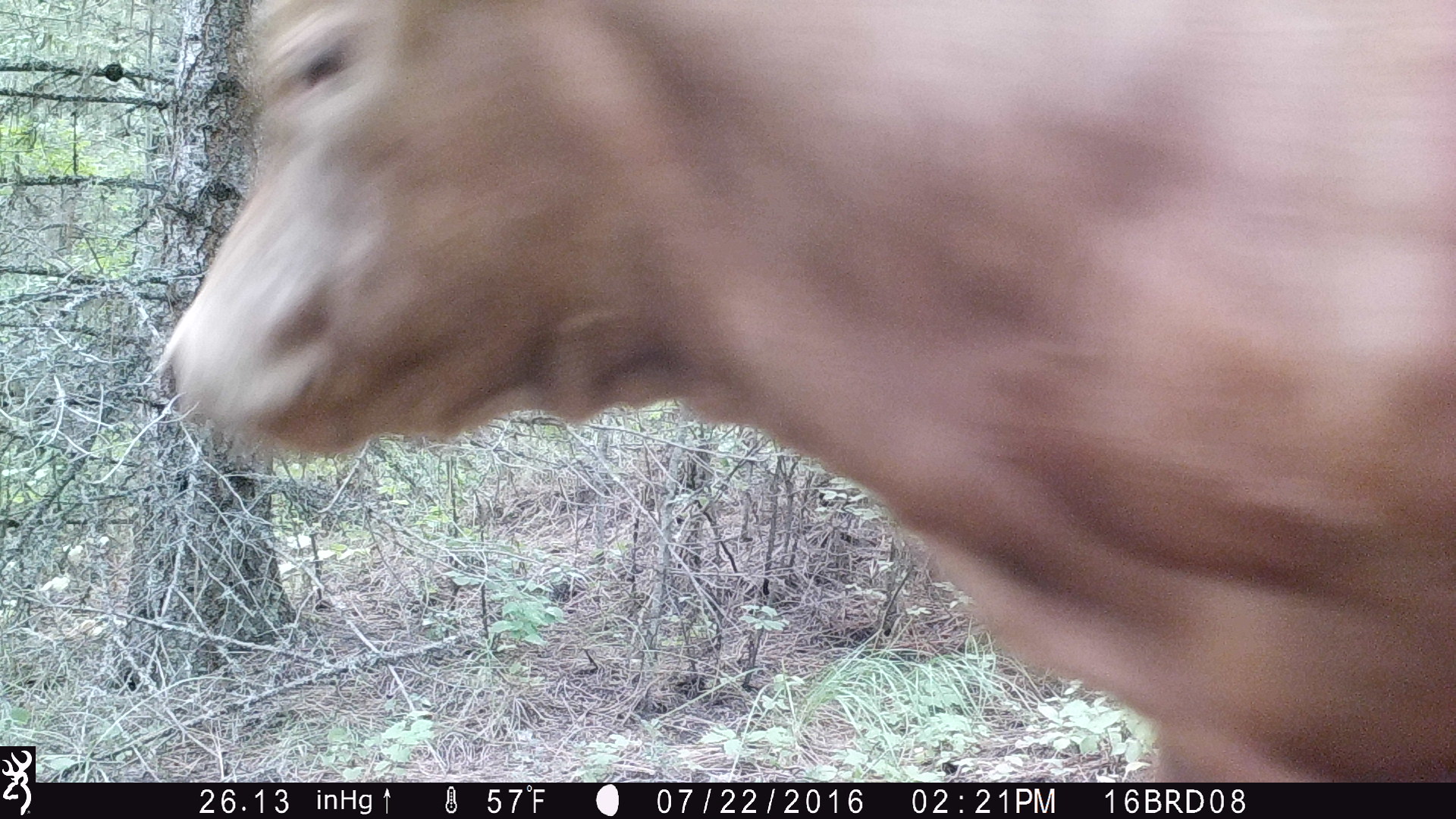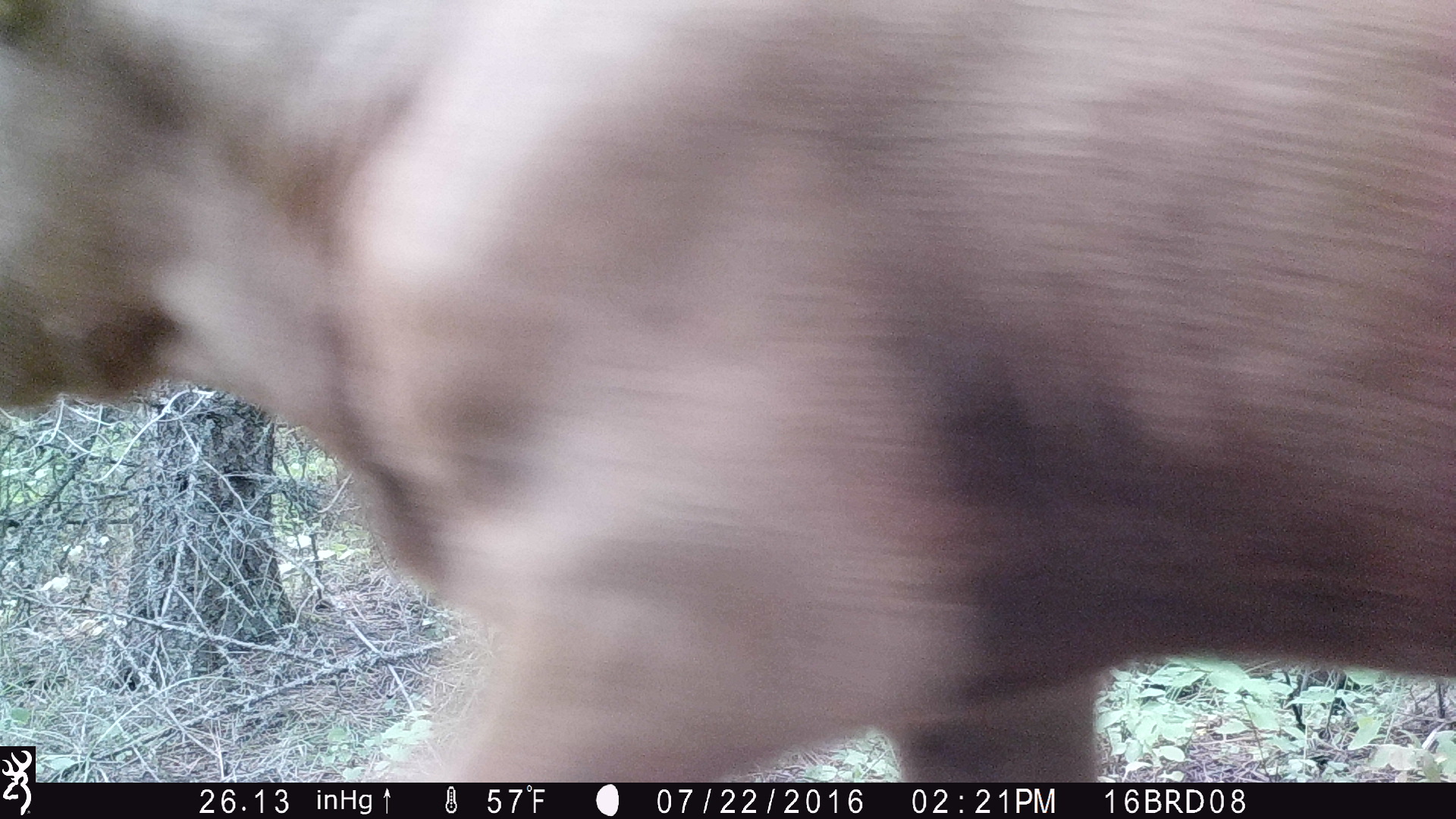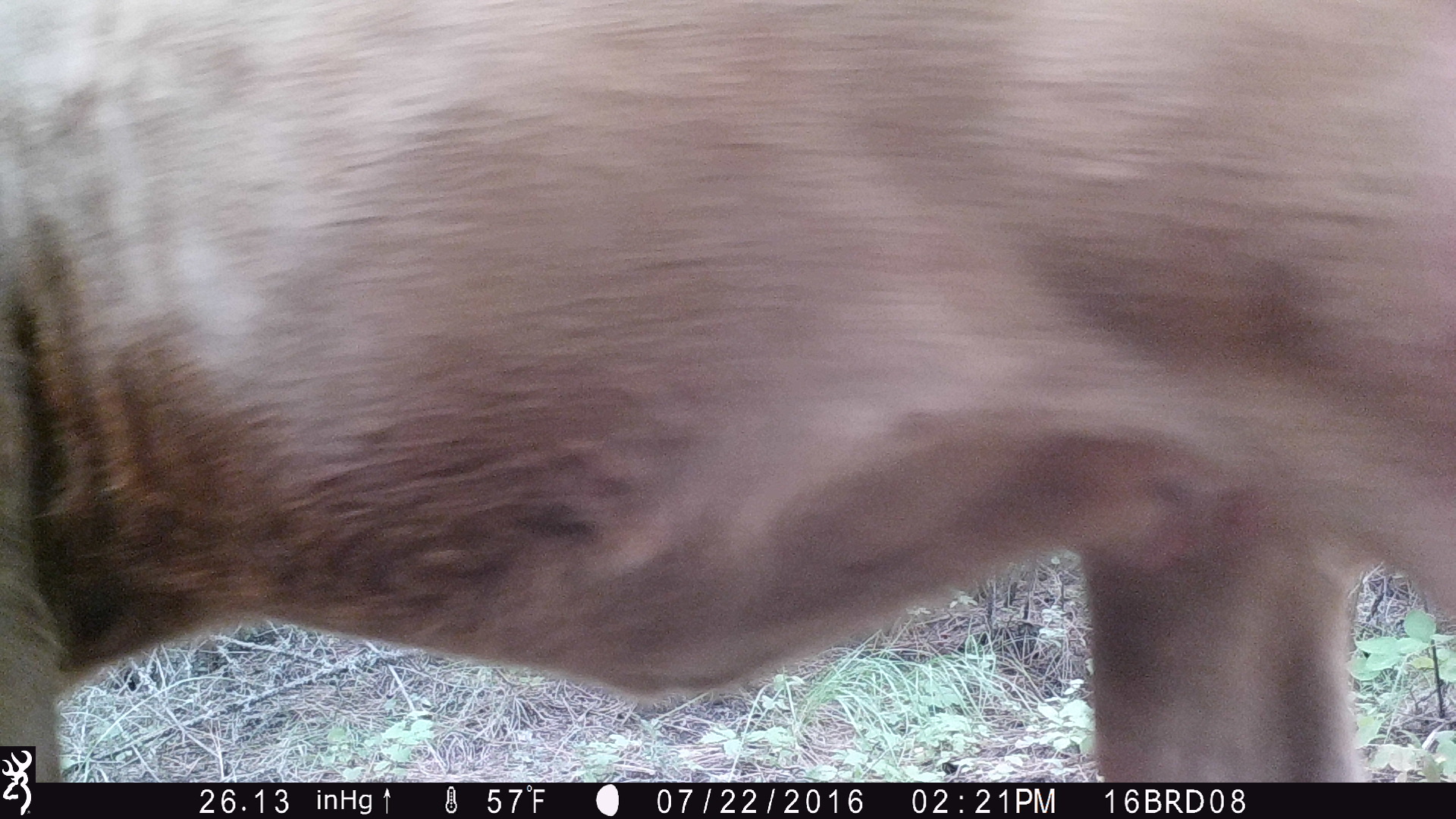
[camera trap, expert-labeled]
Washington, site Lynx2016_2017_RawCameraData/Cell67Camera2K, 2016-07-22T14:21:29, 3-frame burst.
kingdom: Animalia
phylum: Chordata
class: Mammalia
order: Artiodactyla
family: Bovidae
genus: Bos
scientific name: Bos taurus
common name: domestic cattle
Domestic cattle (Bos taurus). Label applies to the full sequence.